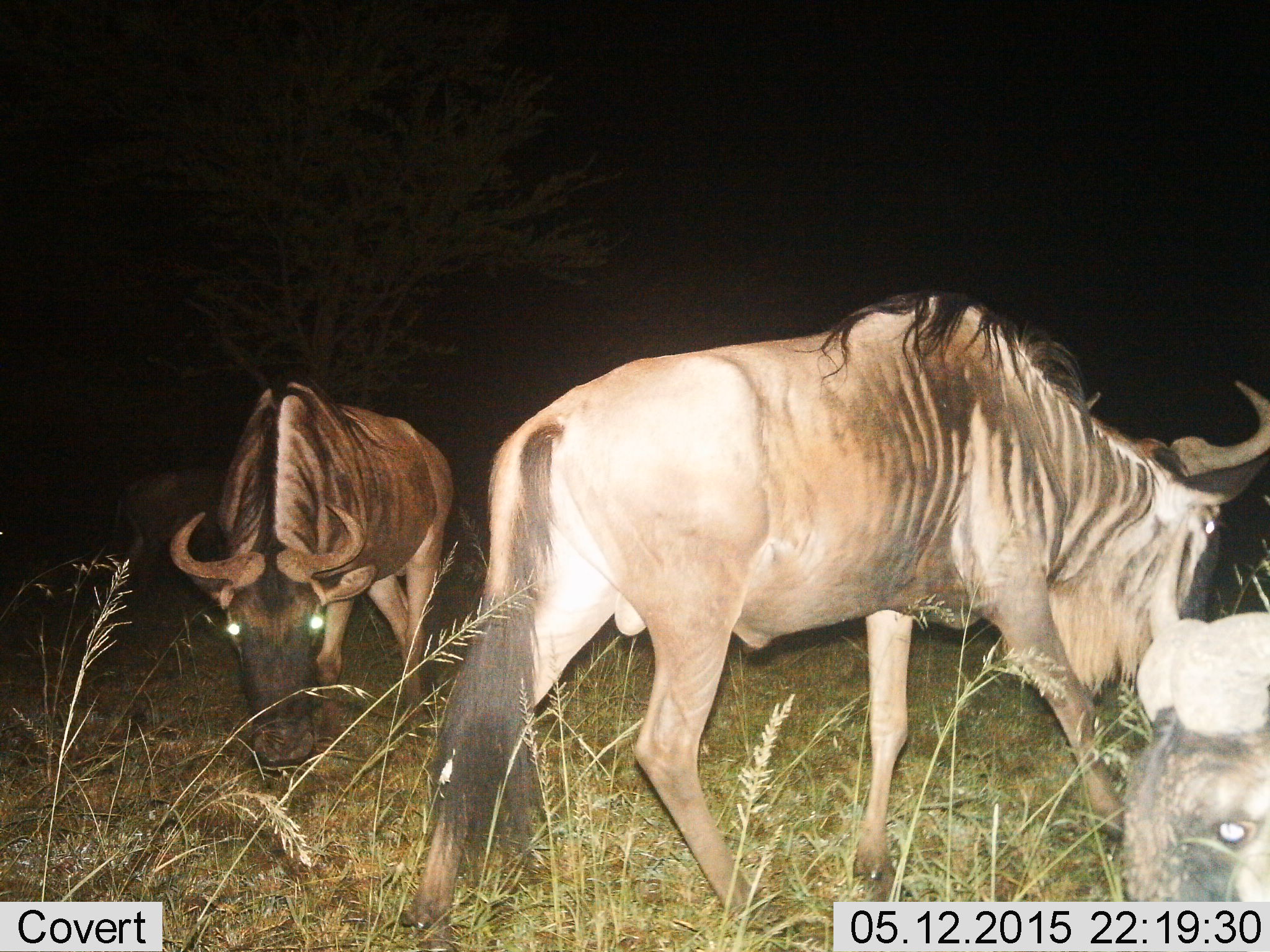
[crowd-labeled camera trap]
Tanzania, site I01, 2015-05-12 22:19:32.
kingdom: Animalia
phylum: Chordata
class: Mammalia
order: Artiodactyla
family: Bovidae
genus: Connochaetes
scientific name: Connochaetes taurinus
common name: blue wildebeest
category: wildebeest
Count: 4.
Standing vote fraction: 73%.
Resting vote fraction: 0%.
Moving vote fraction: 18%.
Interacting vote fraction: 0%.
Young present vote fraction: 0%.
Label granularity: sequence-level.